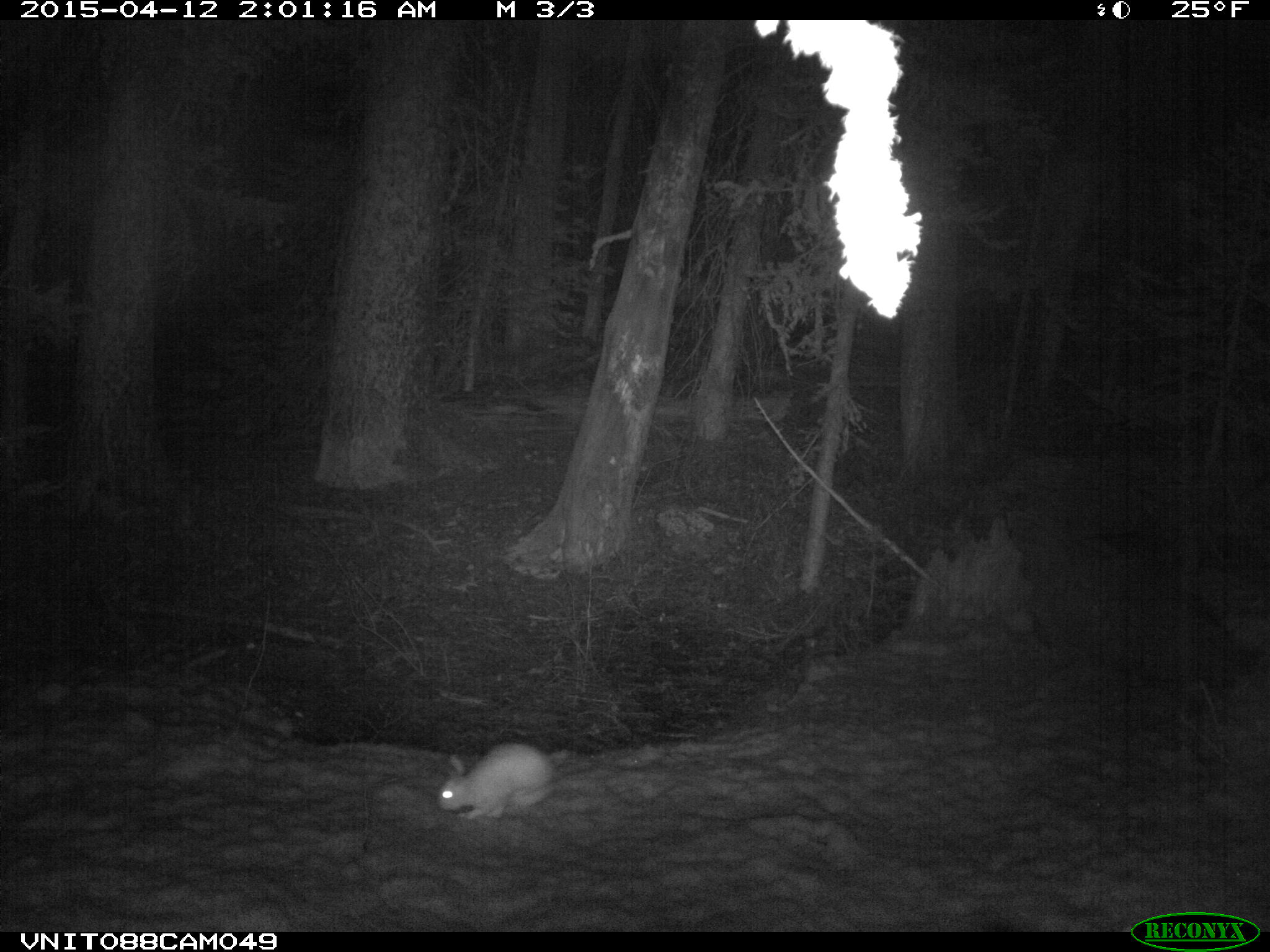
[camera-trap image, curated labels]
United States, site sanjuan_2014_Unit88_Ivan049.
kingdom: Animalia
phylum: Chordata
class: Mammalia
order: Lagomorpha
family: Leporidae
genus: Lepus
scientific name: Lepus americanus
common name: snowshoe hare